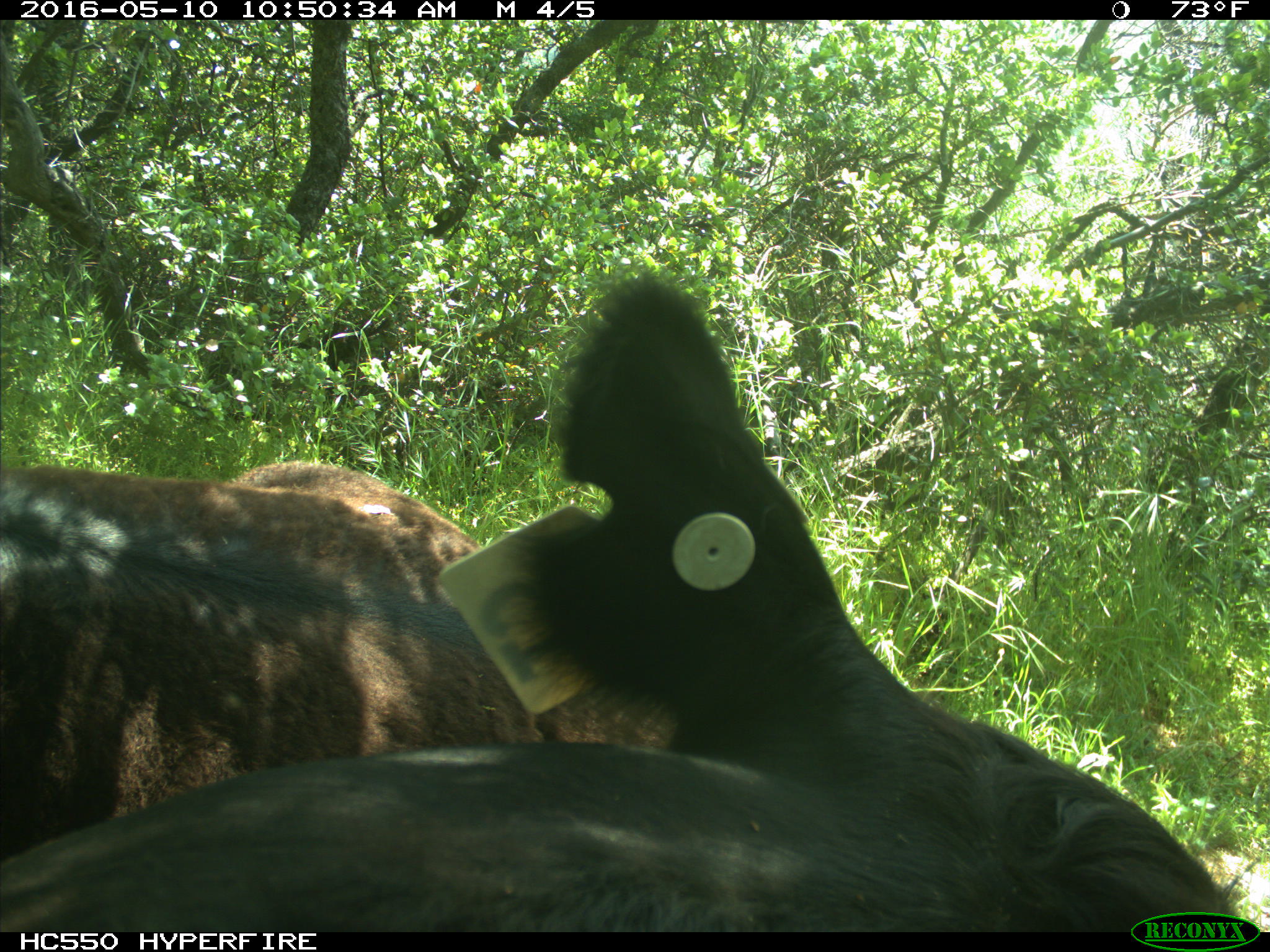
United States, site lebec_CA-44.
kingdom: Animalia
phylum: Chordata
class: Mammalia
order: Artiodactyla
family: Bovidae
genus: Bos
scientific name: Bos taurus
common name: domestic cow